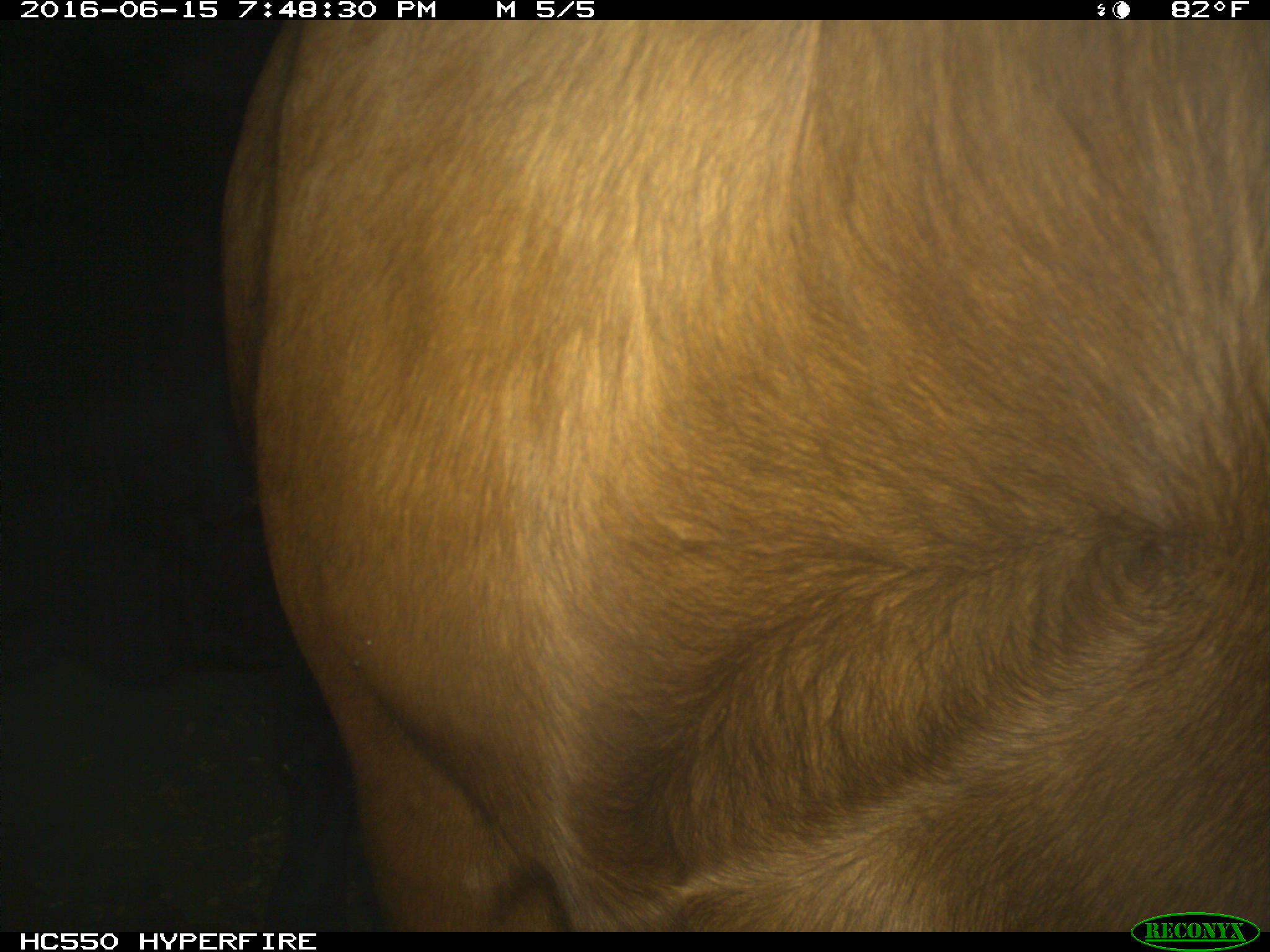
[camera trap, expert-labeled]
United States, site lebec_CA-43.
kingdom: Animalia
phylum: Chordata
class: Mammalia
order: Artiodactyla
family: Bovidae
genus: Bos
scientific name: Bos taurus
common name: domestic cow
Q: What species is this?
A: Bos taurus (domestic cow).